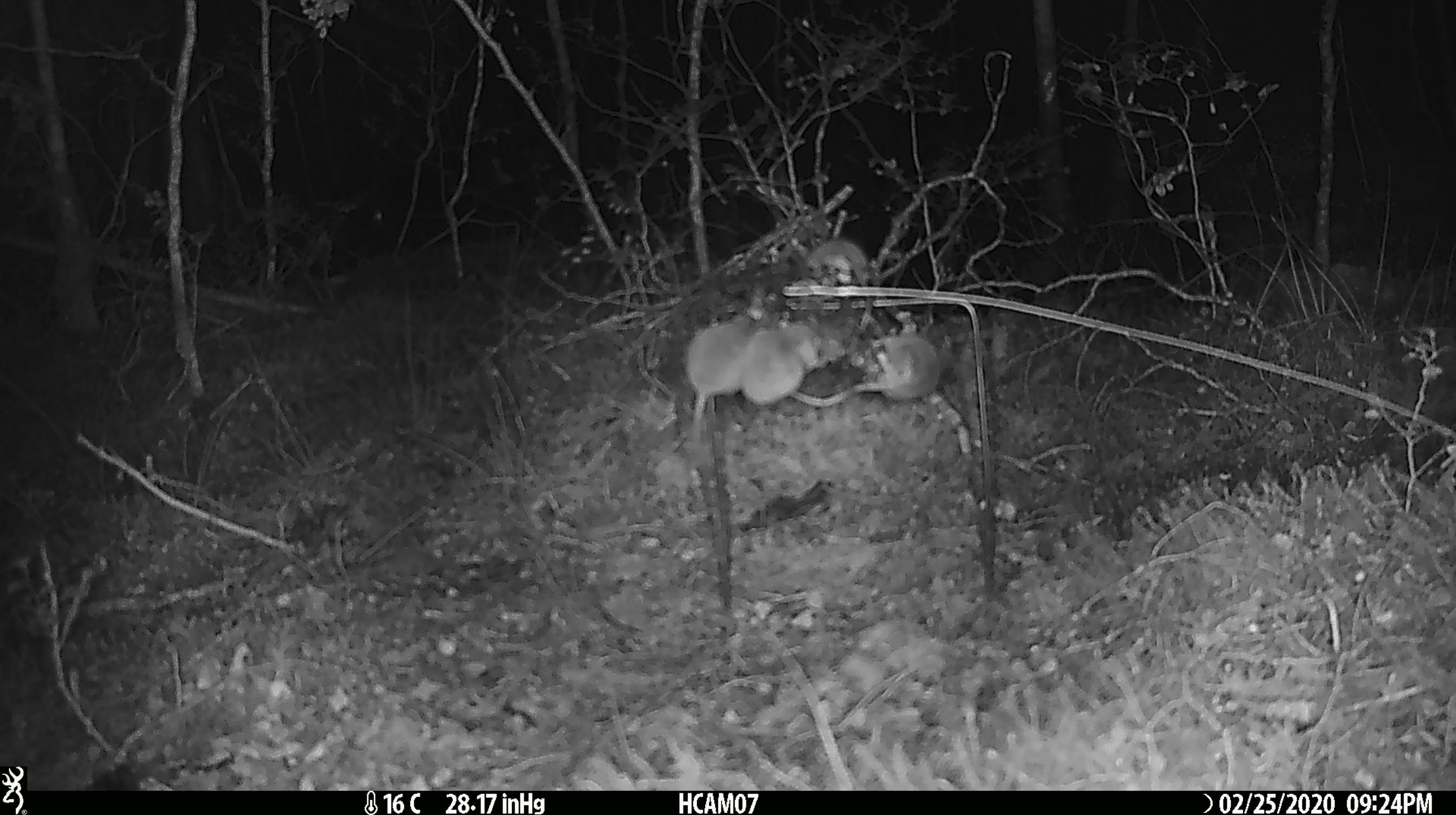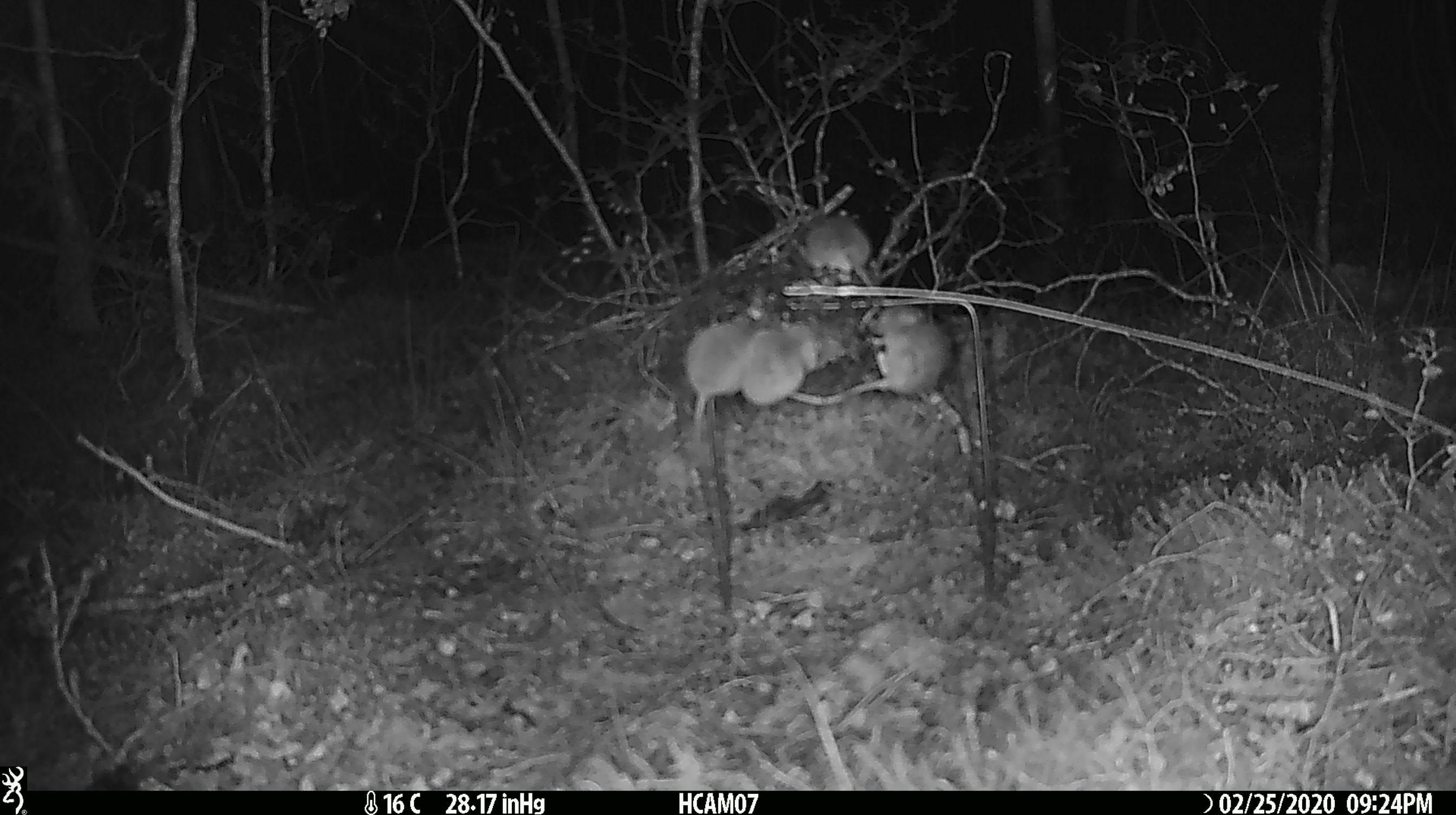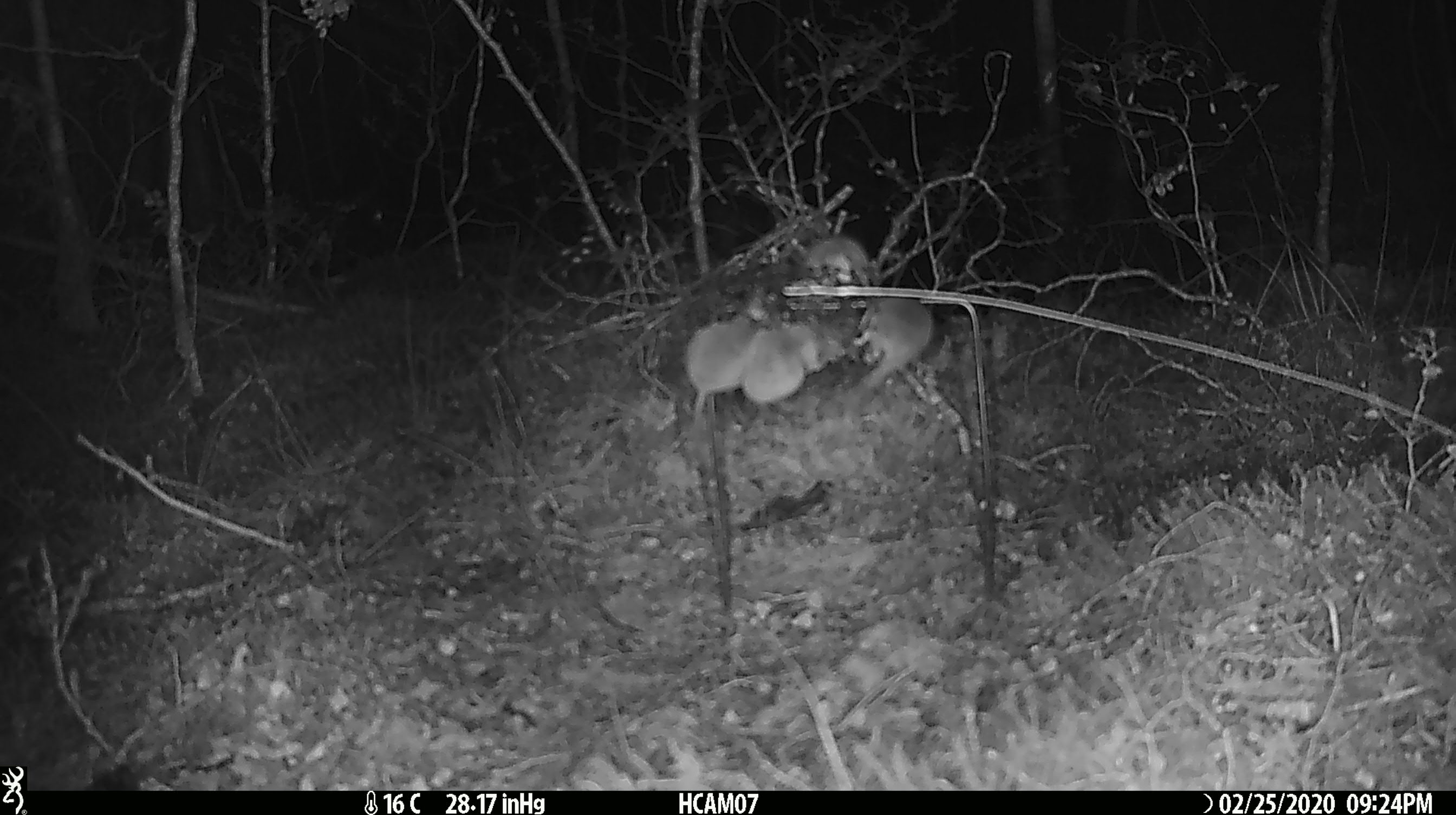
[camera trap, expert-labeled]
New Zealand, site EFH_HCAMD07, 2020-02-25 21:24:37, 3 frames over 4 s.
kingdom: Animalia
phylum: Chordata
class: Mammalia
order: Rodentia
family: Muridae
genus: Mus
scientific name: Mus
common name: mouse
Mouse (Mus).